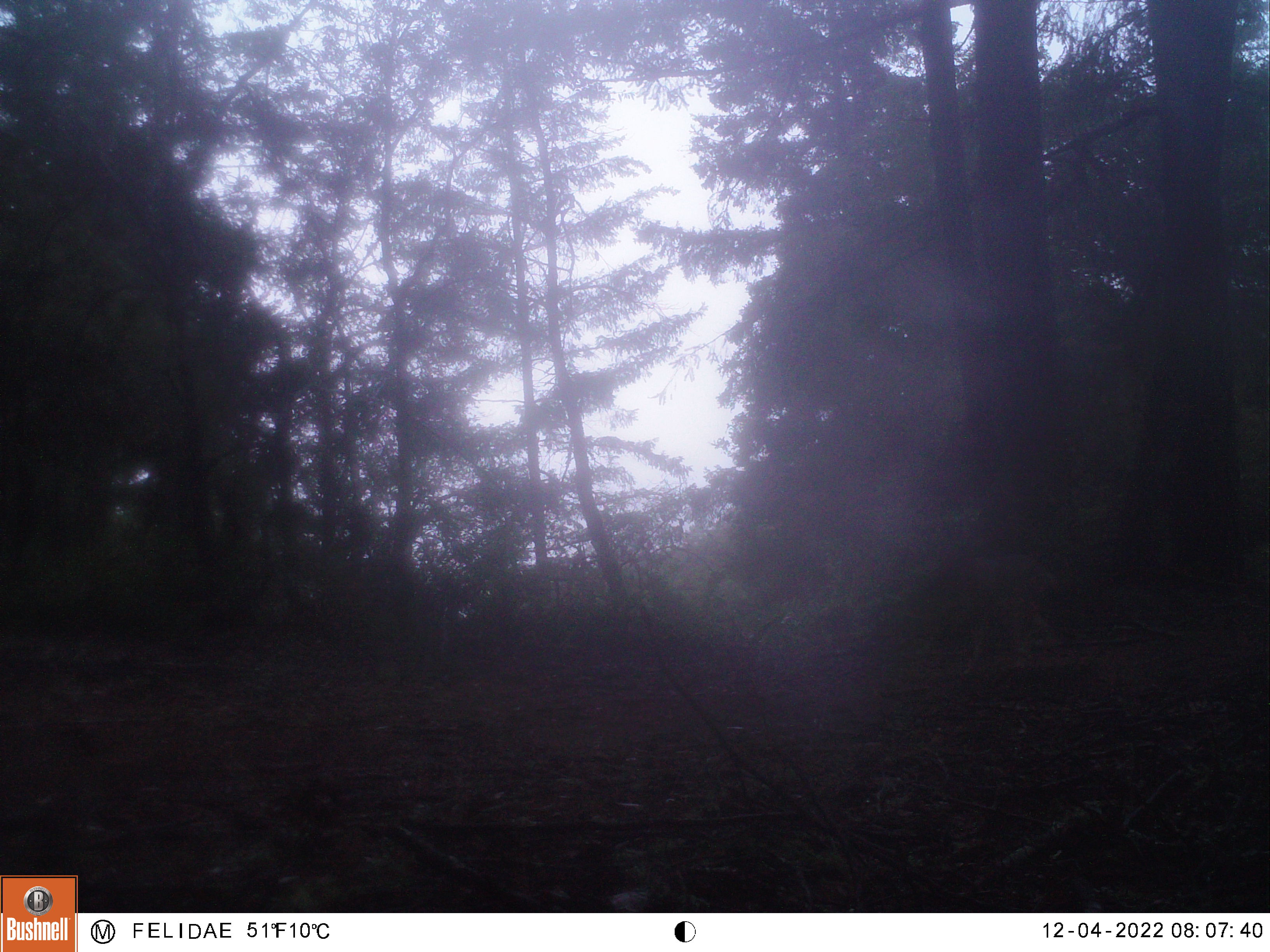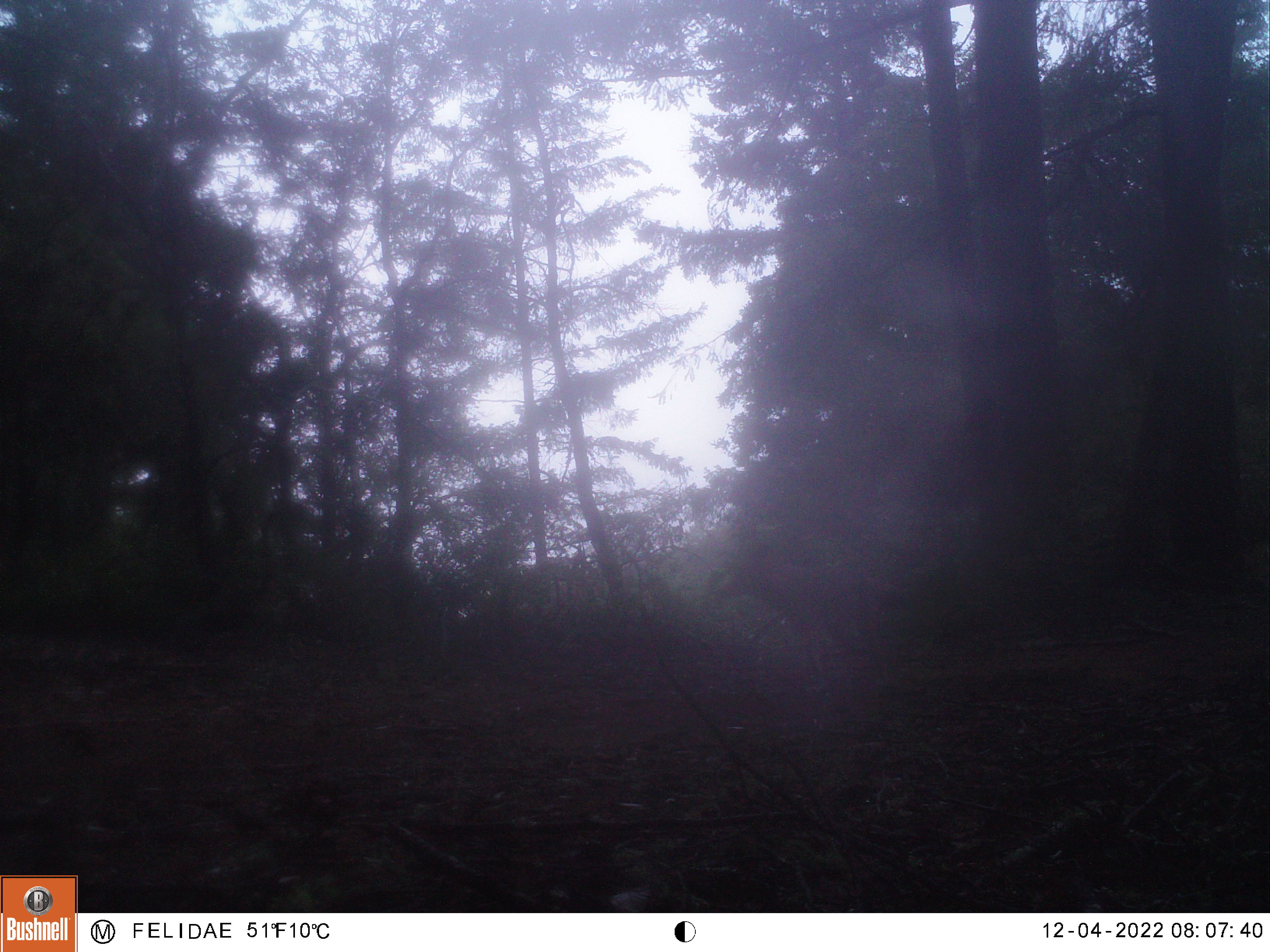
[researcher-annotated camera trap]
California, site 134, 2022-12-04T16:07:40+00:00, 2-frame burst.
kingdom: Animalia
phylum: Chordata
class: Mammalia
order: Carnivora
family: Canidae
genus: Canis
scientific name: Canis latrans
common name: coyote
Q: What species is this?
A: Coyote (Canis latrans).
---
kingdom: Animalia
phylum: Chordata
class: Mammalia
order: Artiodactyla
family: Cervidae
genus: Odocoileus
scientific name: Odocoileus hemionus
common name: mule deer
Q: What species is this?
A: Mule deer (Odocoileus hemionus).